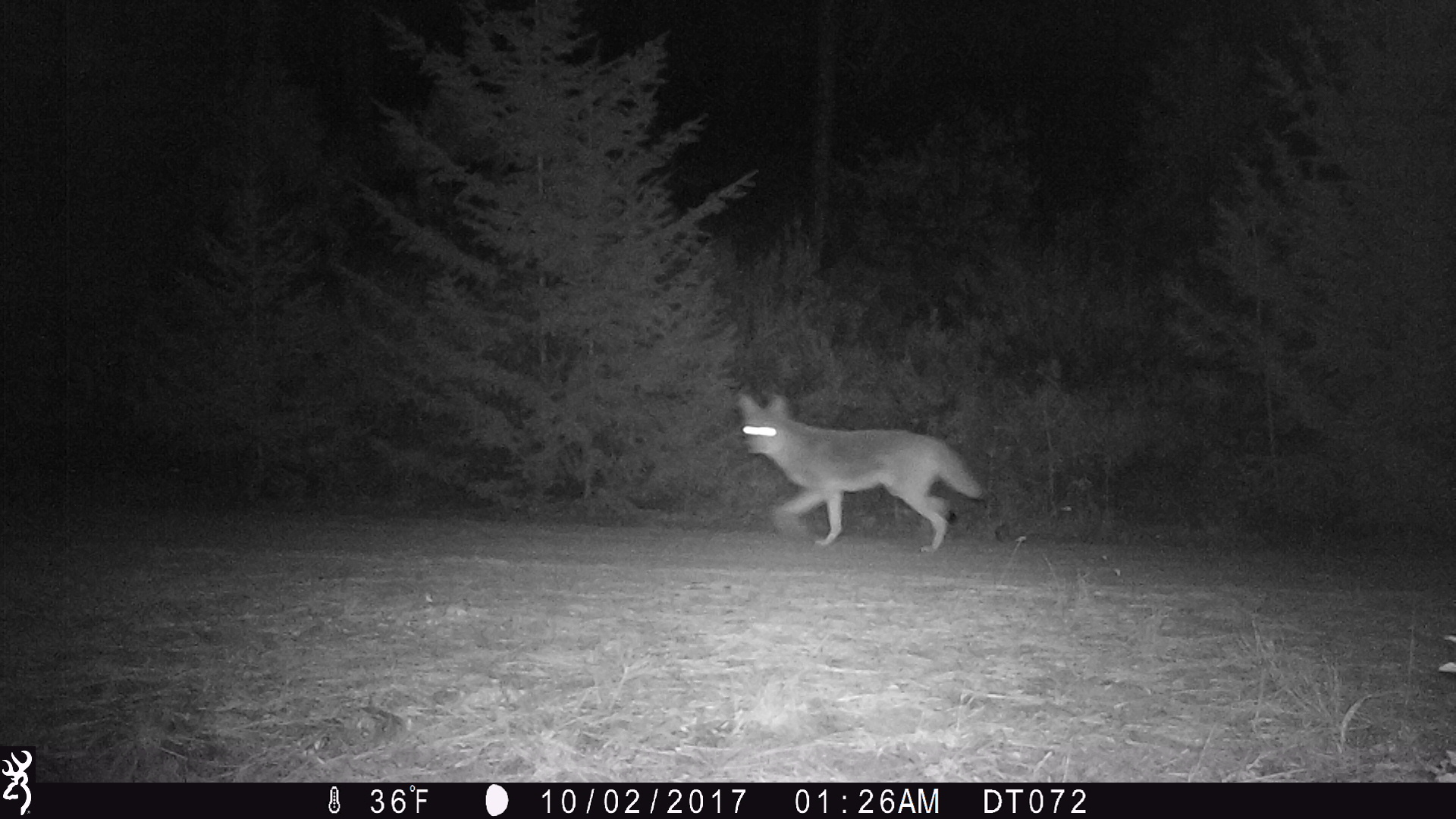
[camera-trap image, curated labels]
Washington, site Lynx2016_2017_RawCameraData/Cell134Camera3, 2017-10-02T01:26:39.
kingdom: Animalia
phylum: Chordata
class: Mammalia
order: Carnivora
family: Canidae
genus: Canis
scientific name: Canis latrans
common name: coyote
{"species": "Canis latrans (coyote)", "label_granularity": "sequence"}